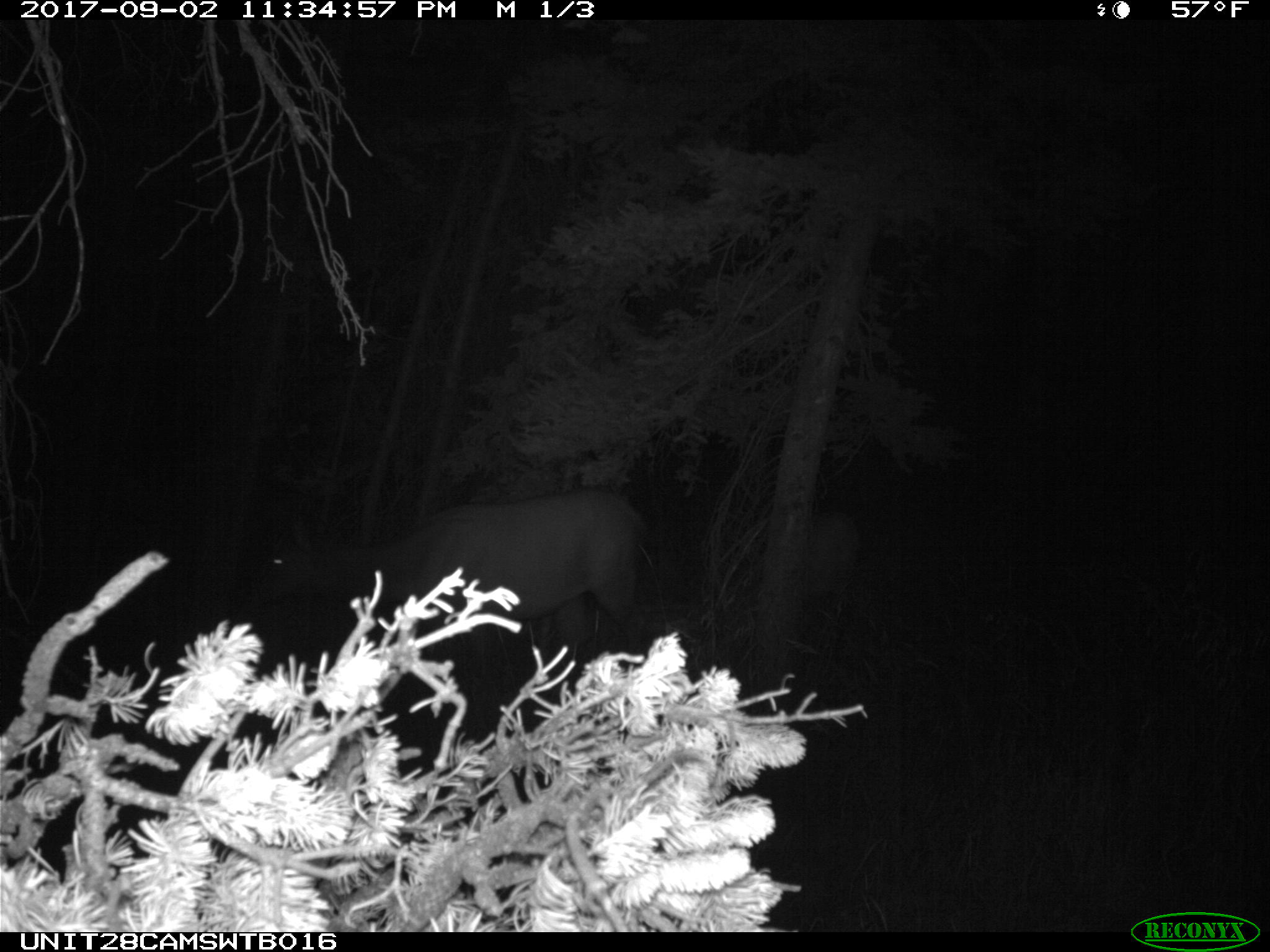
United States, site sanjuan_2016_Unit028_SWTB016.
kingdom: Animalia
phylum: Chordata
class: Mammalia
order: Artiodactyla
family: Cervidae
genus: Cervus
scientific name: Cervus elaphus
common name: red deer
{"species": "Cervus elaphus (red deer)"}